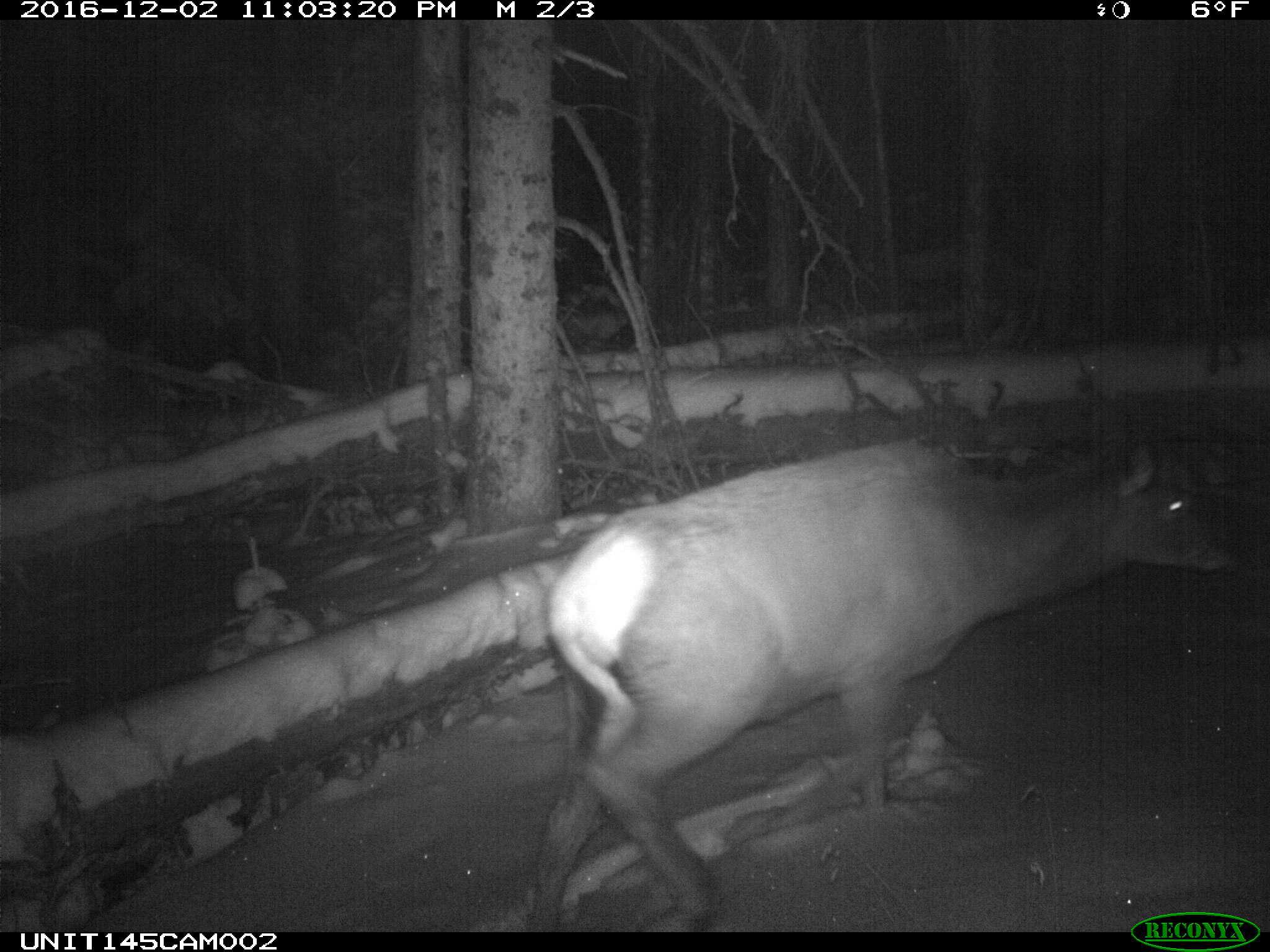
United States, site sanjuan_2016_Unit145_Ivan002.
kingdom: Animalia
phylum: Chordata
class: Mammalia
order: Artiodactyla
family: Cervidae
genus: Cervus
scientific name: Cervus elaphus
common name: red deer